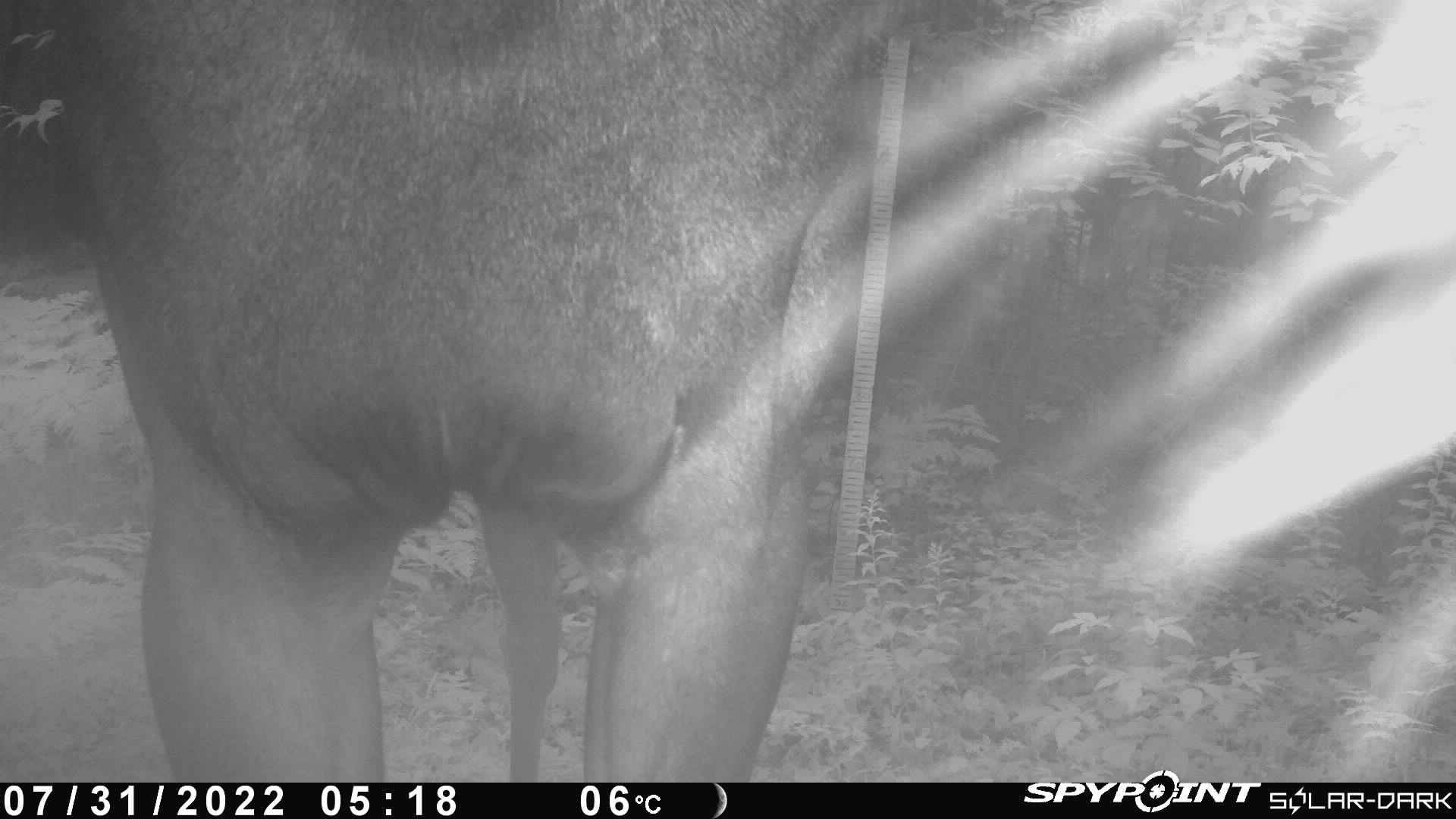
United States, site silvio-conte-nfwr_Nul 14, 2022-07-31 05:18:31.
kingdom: Animalia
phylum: Chordata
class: Mammalia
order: Artiodactyla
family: Cervidae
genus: Alces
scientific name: Alces alces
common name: moose